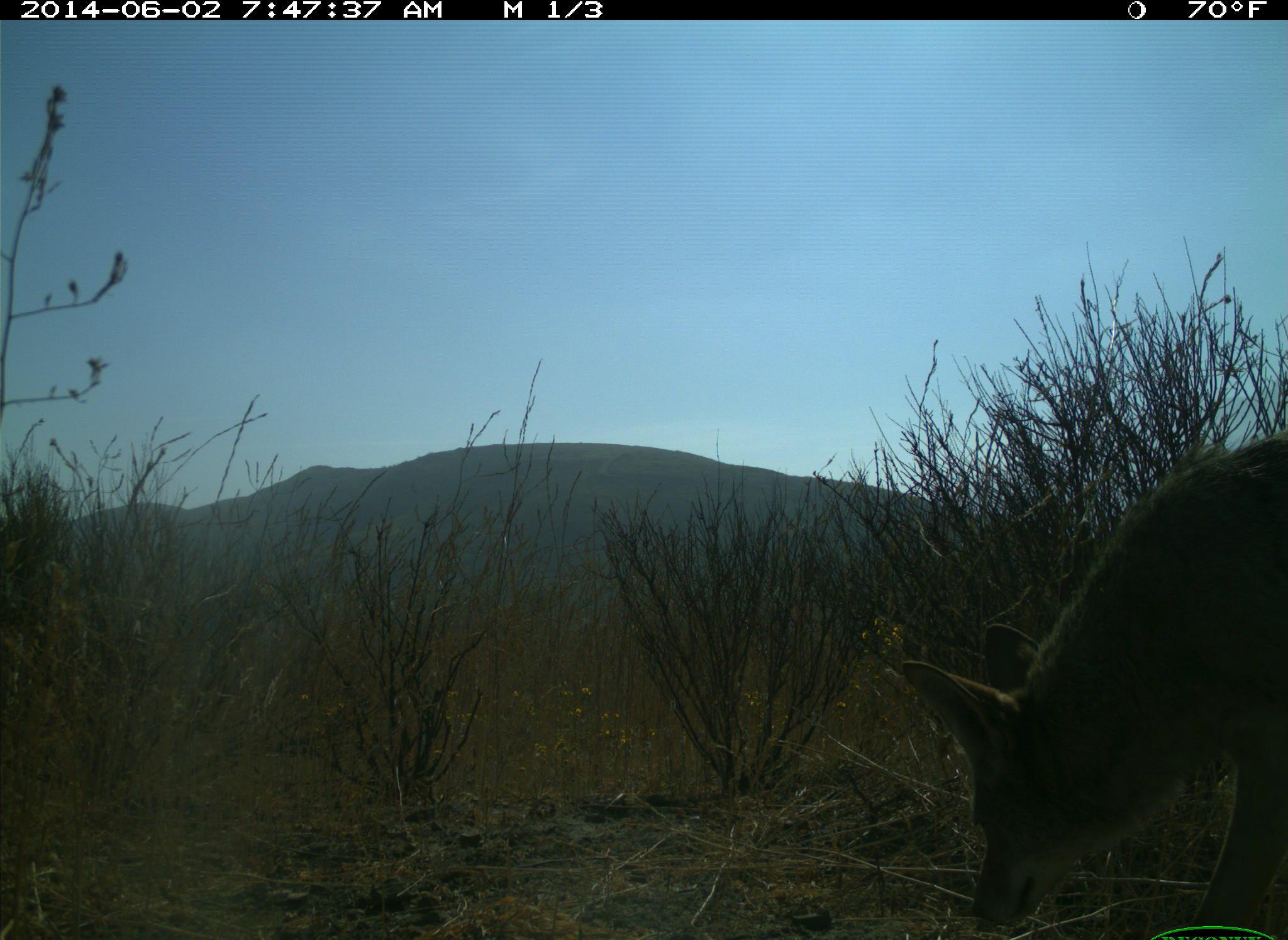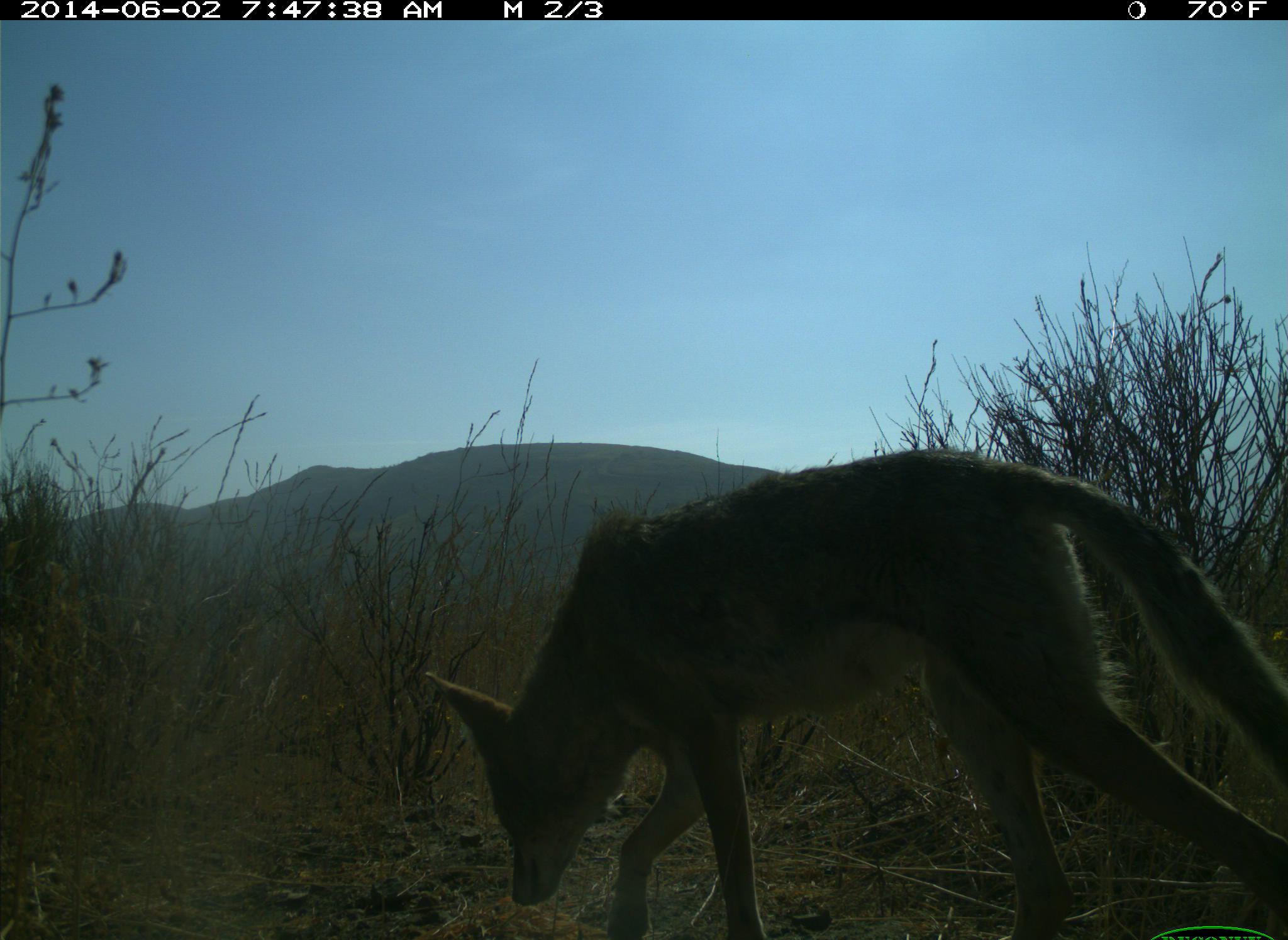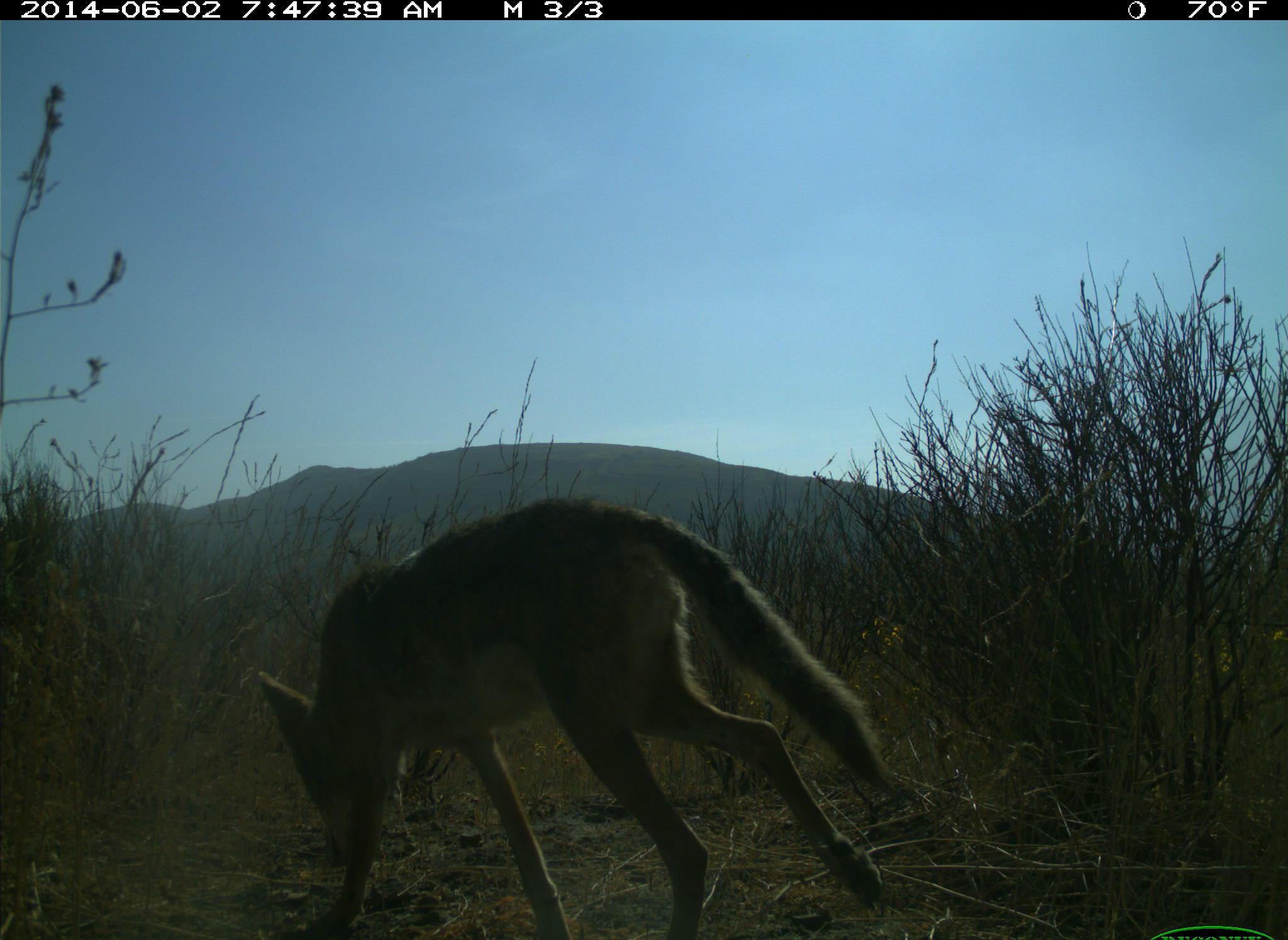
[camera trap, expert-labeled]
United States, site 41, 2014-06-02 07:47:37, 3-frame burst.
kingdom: Animalia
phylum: Chordata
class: Mammalia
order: Carnivora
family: Canidae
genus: Canis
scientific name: Canis latrans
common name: coyote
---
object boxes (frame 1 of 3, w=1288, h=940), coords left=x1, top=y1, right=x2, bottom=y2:
coyote: left=896, top=431, right=1288, bottom=940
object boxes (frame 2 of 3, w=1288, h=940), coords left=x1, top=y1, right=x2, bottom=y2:
coyote: left=425, top=447, right=1288, bottom=940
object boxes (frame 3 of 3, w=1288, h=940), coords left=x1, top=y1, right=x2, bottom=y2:
coyote: left=258, top=496, right=902, bottom=940